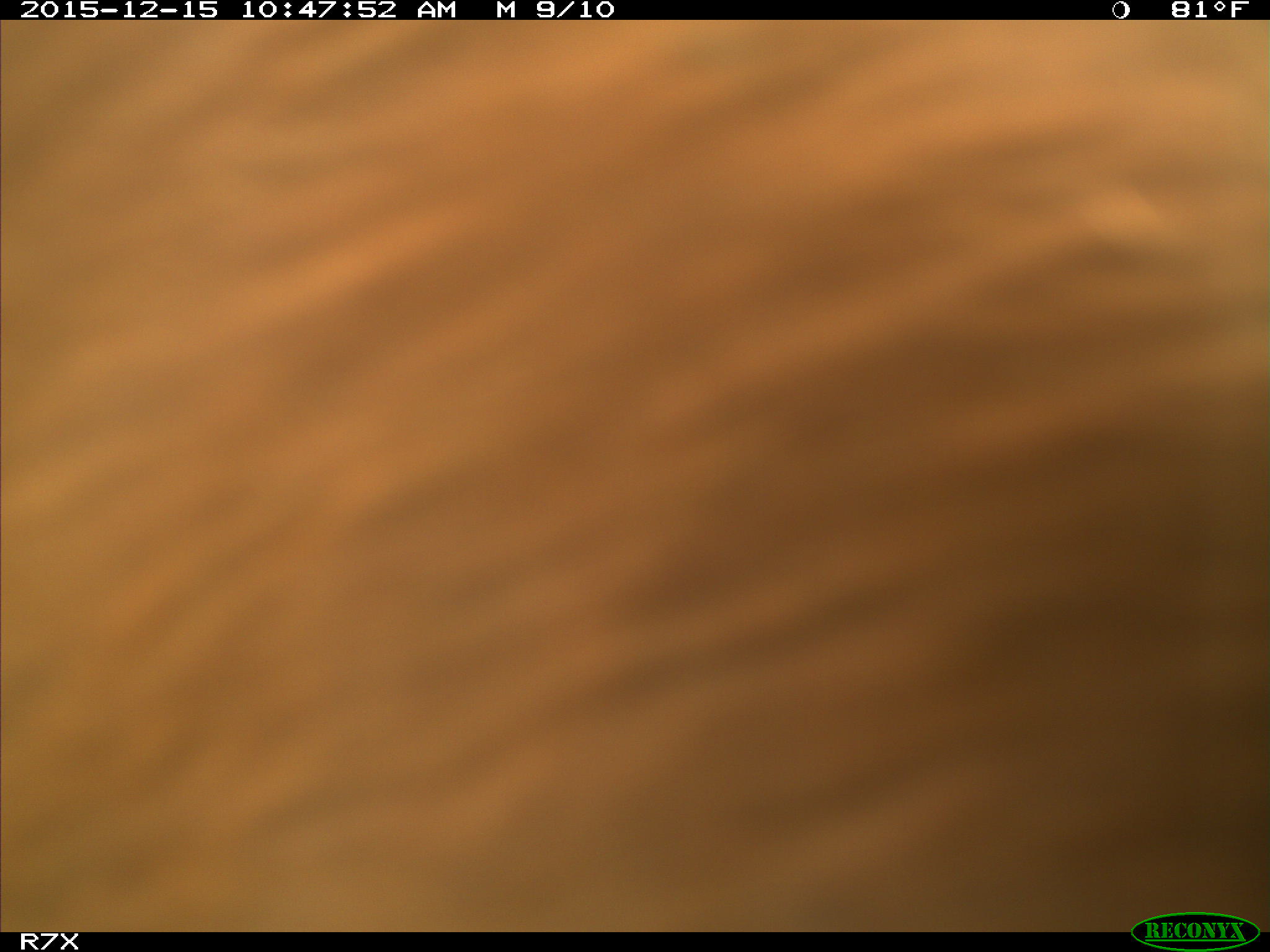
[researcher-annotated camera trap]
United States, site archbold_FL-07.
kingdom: Animalia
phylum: Chordata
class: Mammalia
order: Artiodactyla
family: Bovidae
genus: Bos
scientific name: Bos taurus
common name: domestic cow